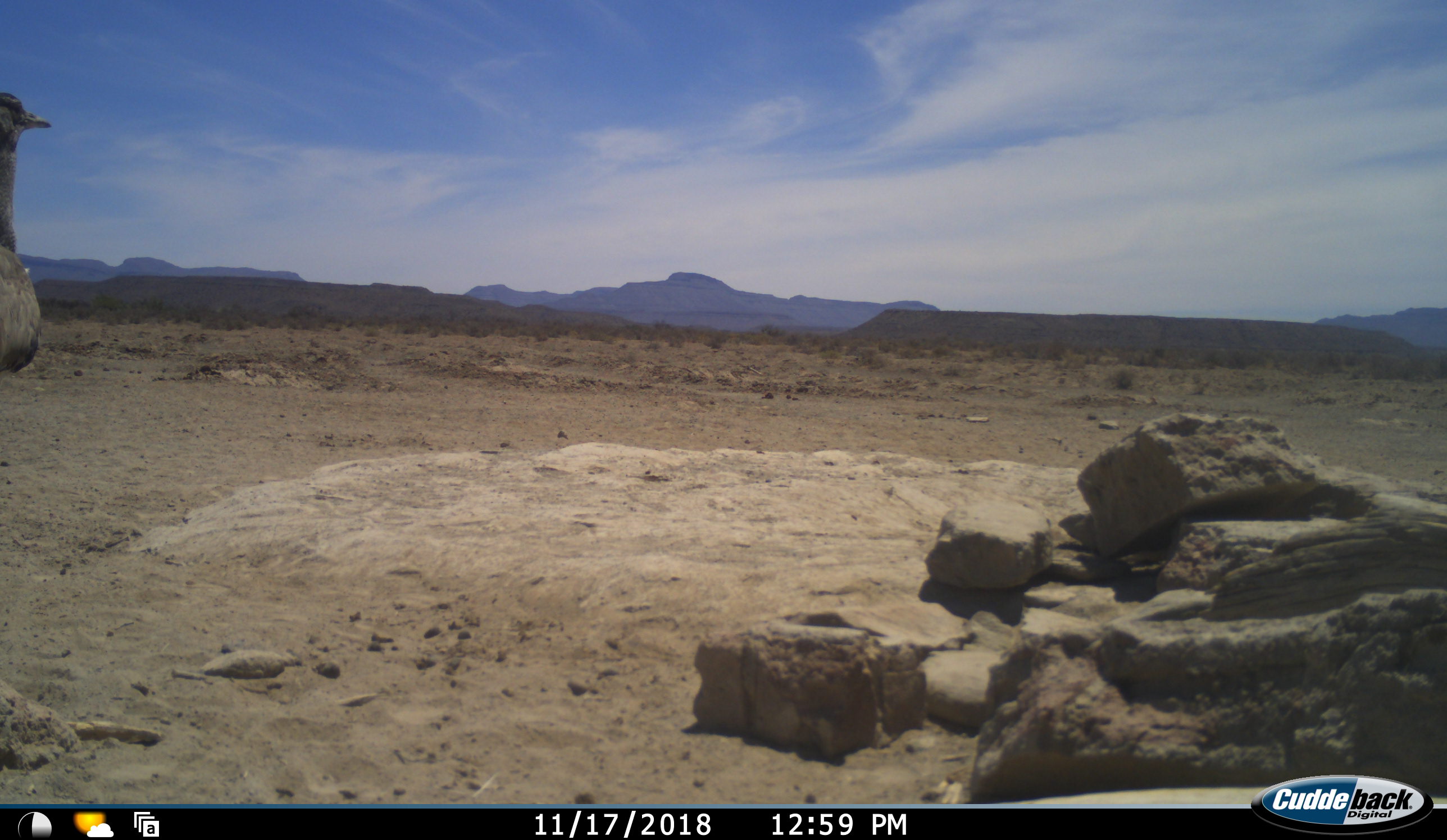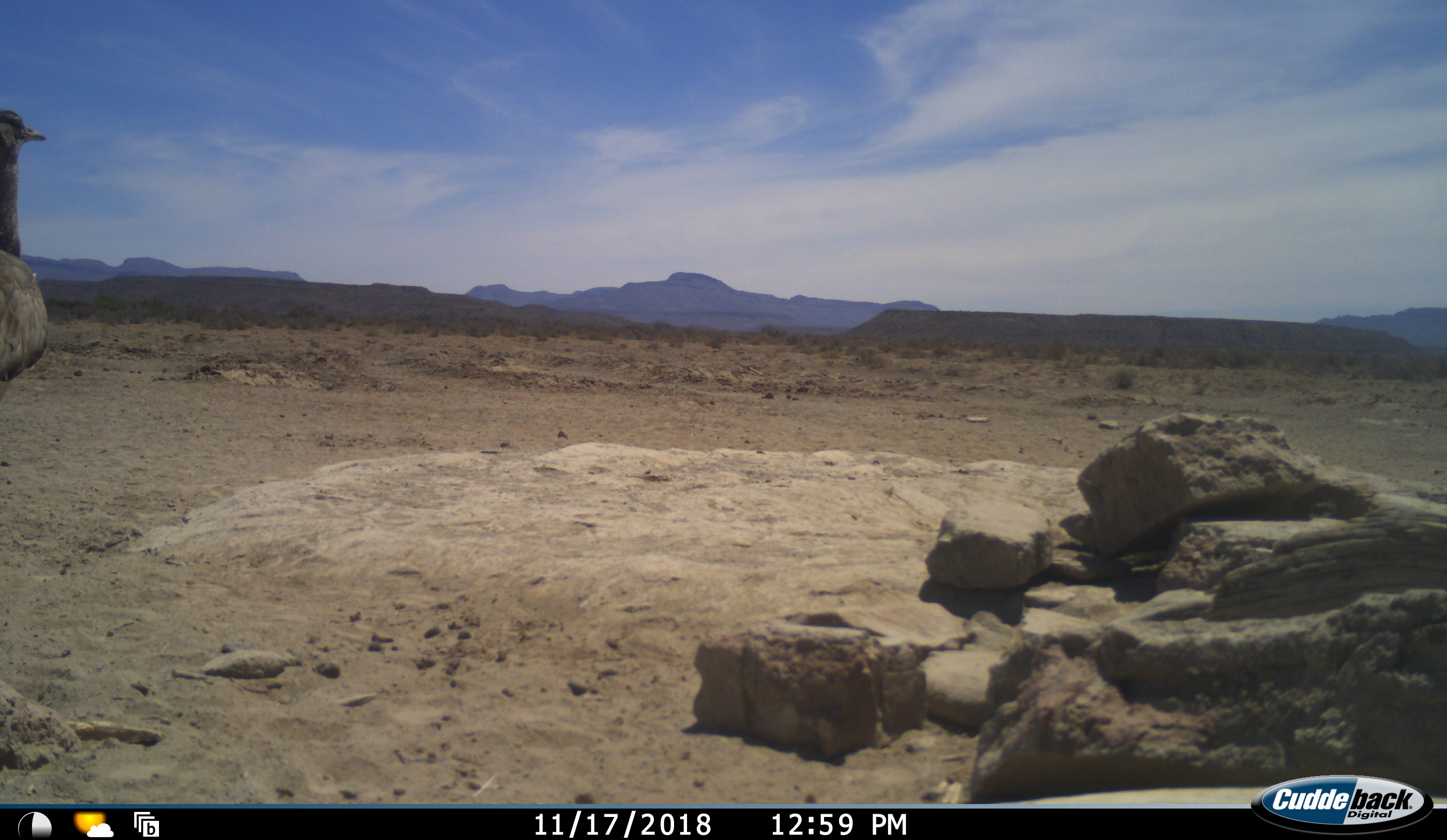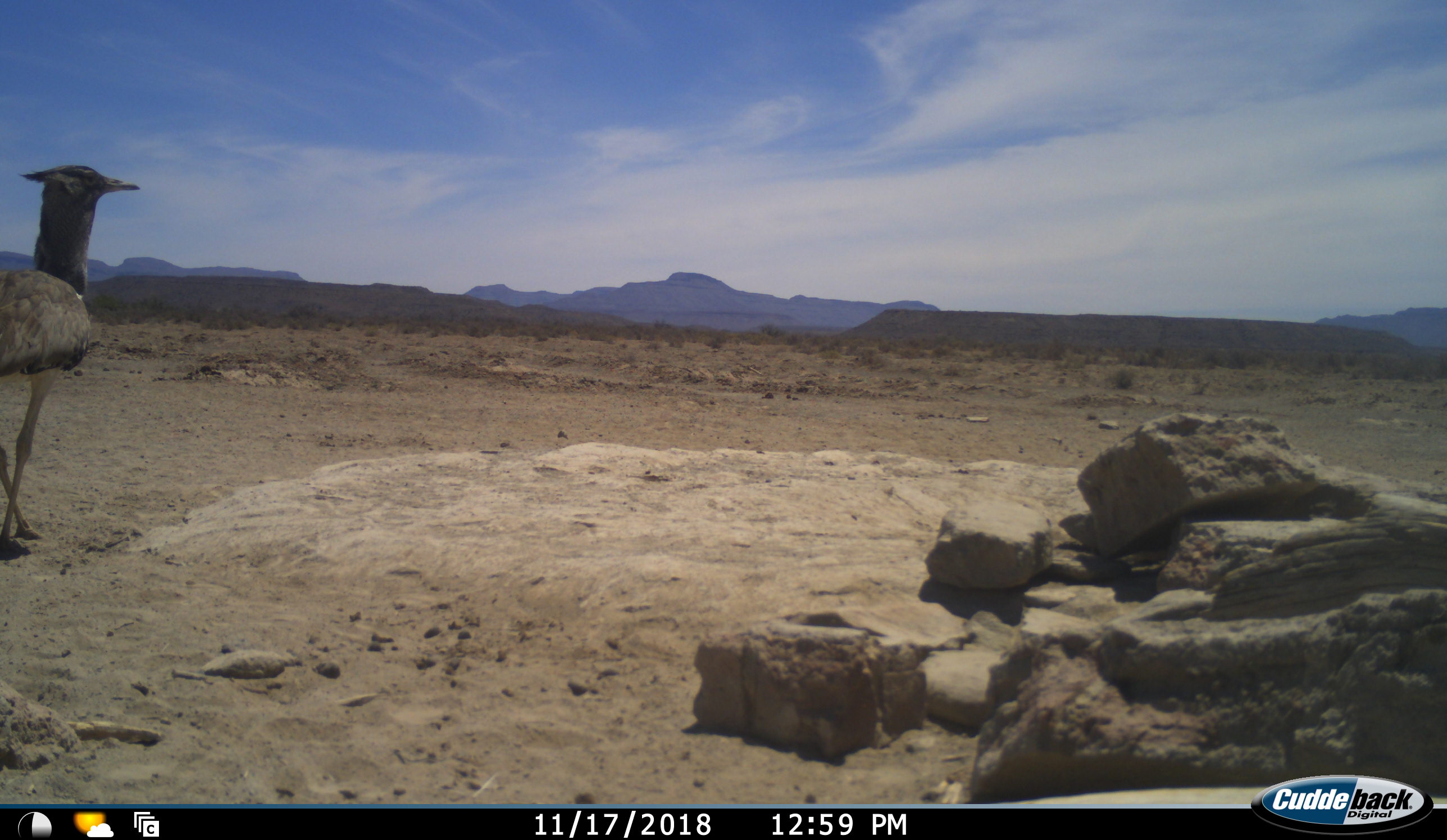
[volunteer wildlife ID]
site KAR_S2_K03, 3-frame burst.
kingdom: Animalia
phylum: Chordata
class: Aves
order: Otidiformes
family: Otididae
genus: Ardeotis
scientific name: Ardeotis kori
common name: kori bustard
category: bustardkori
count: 1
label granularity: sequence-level